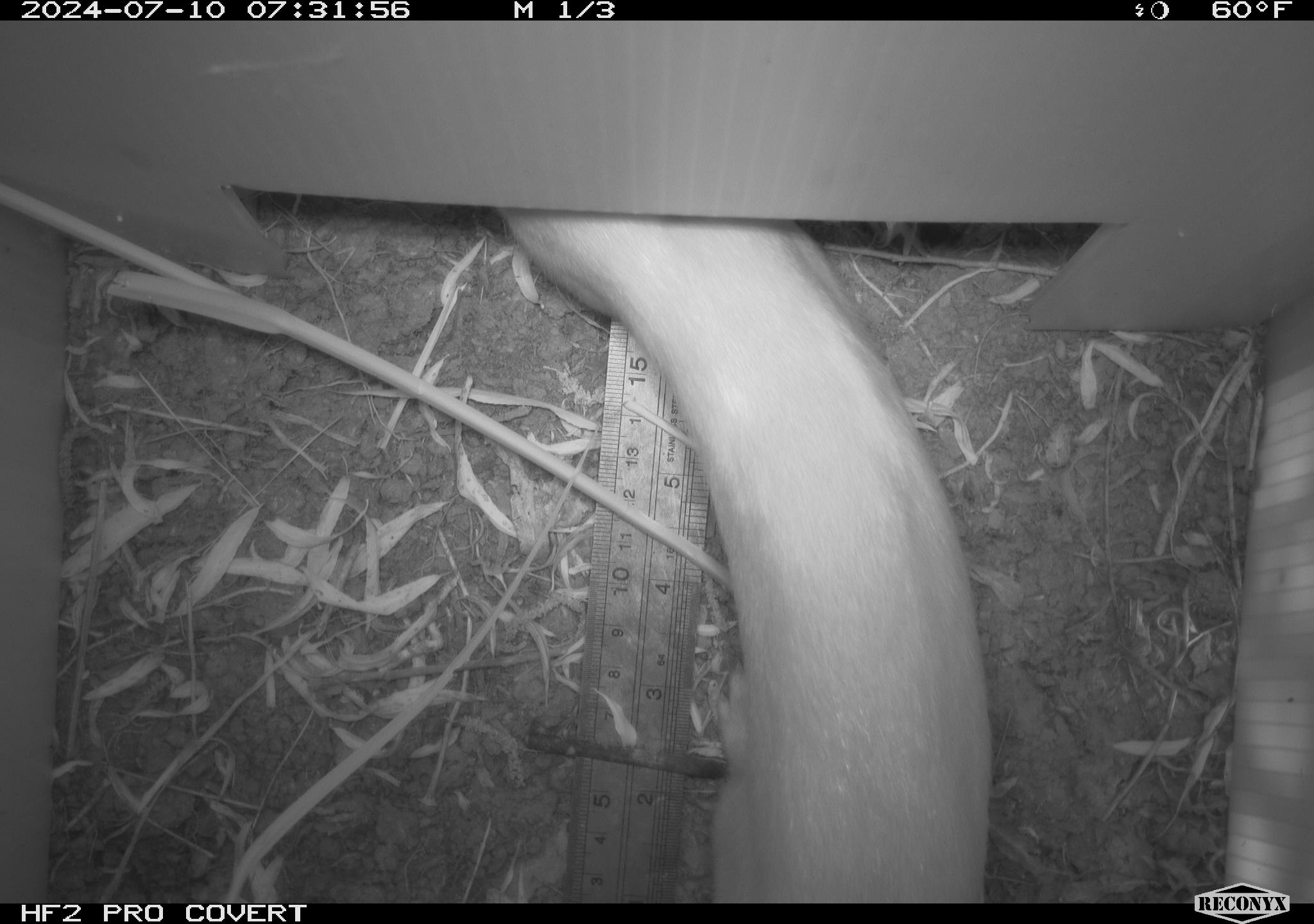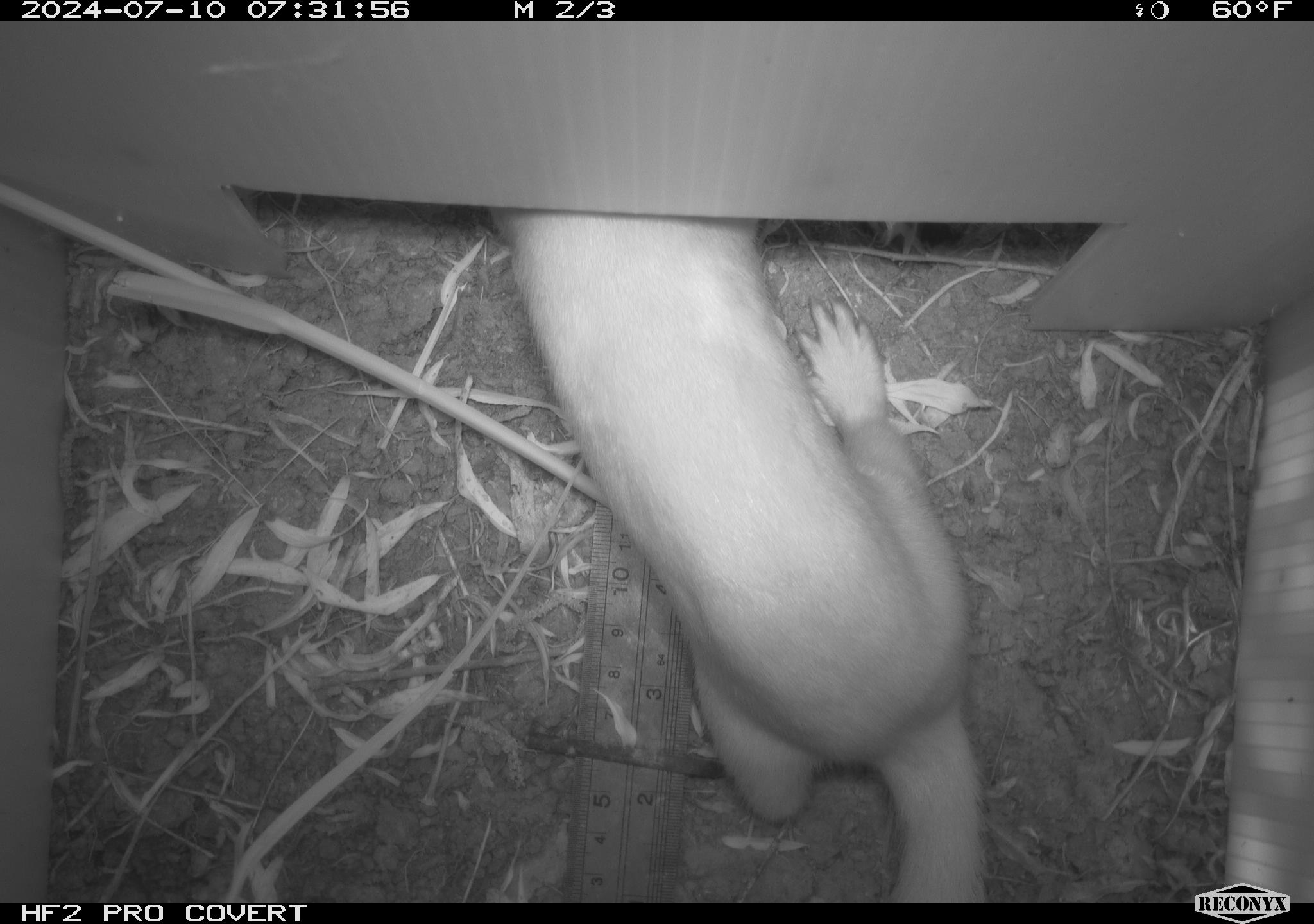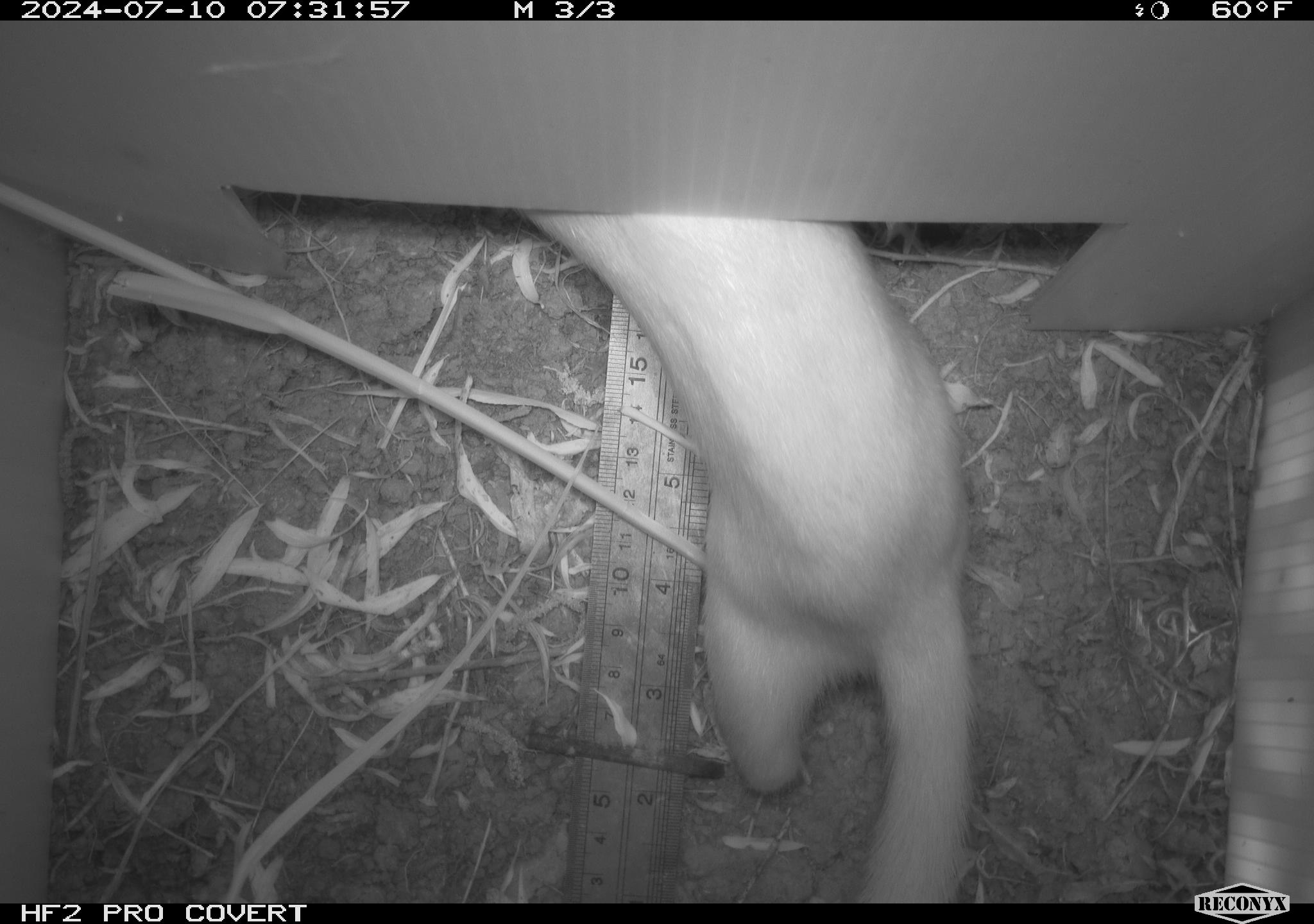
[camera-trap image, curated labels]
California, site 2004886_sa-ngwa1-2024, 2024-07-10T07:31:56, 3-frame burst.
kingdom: Animalia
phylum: Chordata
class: Mammalia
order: Carnivora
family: Mustelidae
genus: Neogale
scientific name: Neogale frenata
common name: long-tailed weasel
Long-tailed weasel (Neogale frenata).